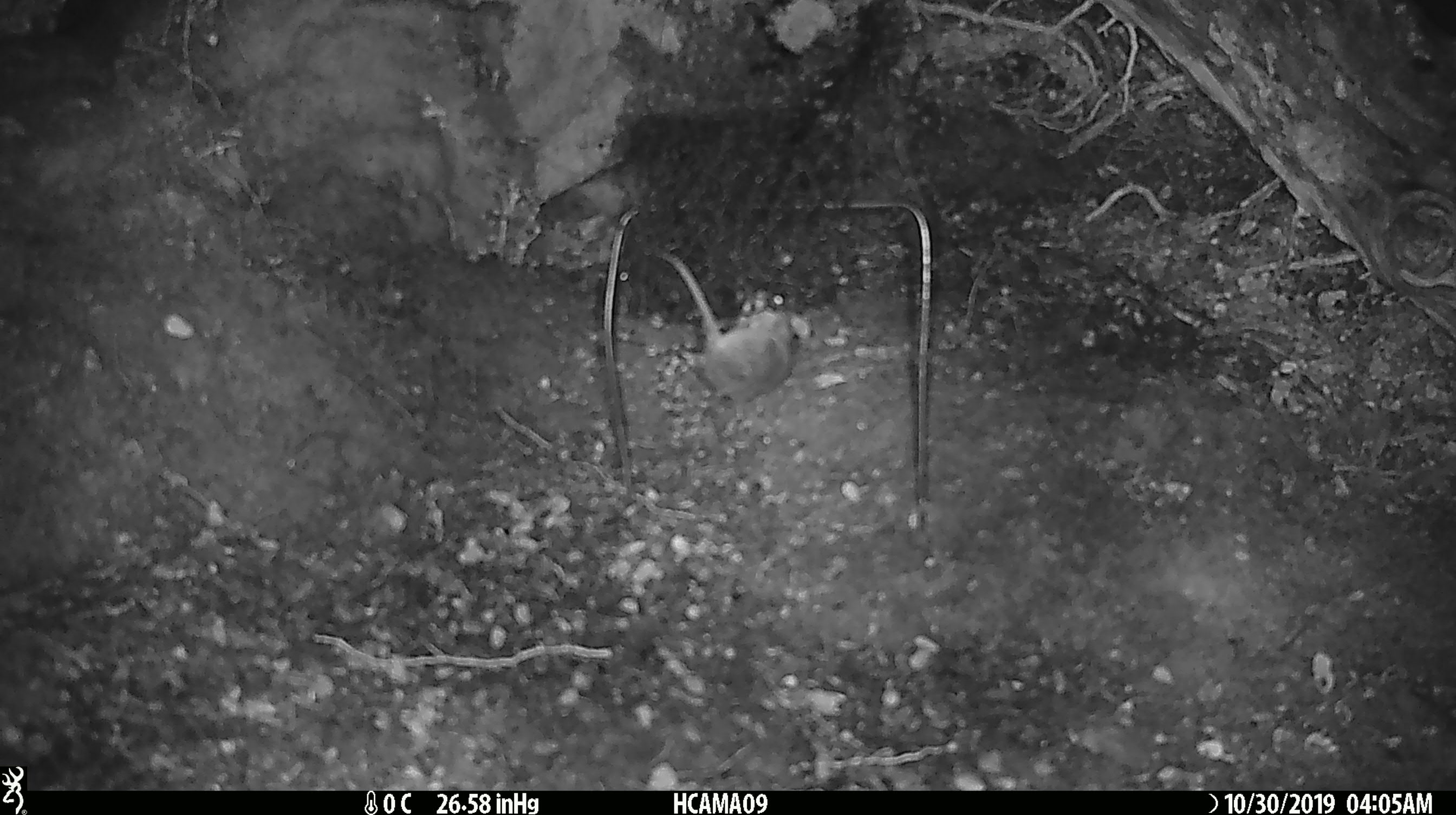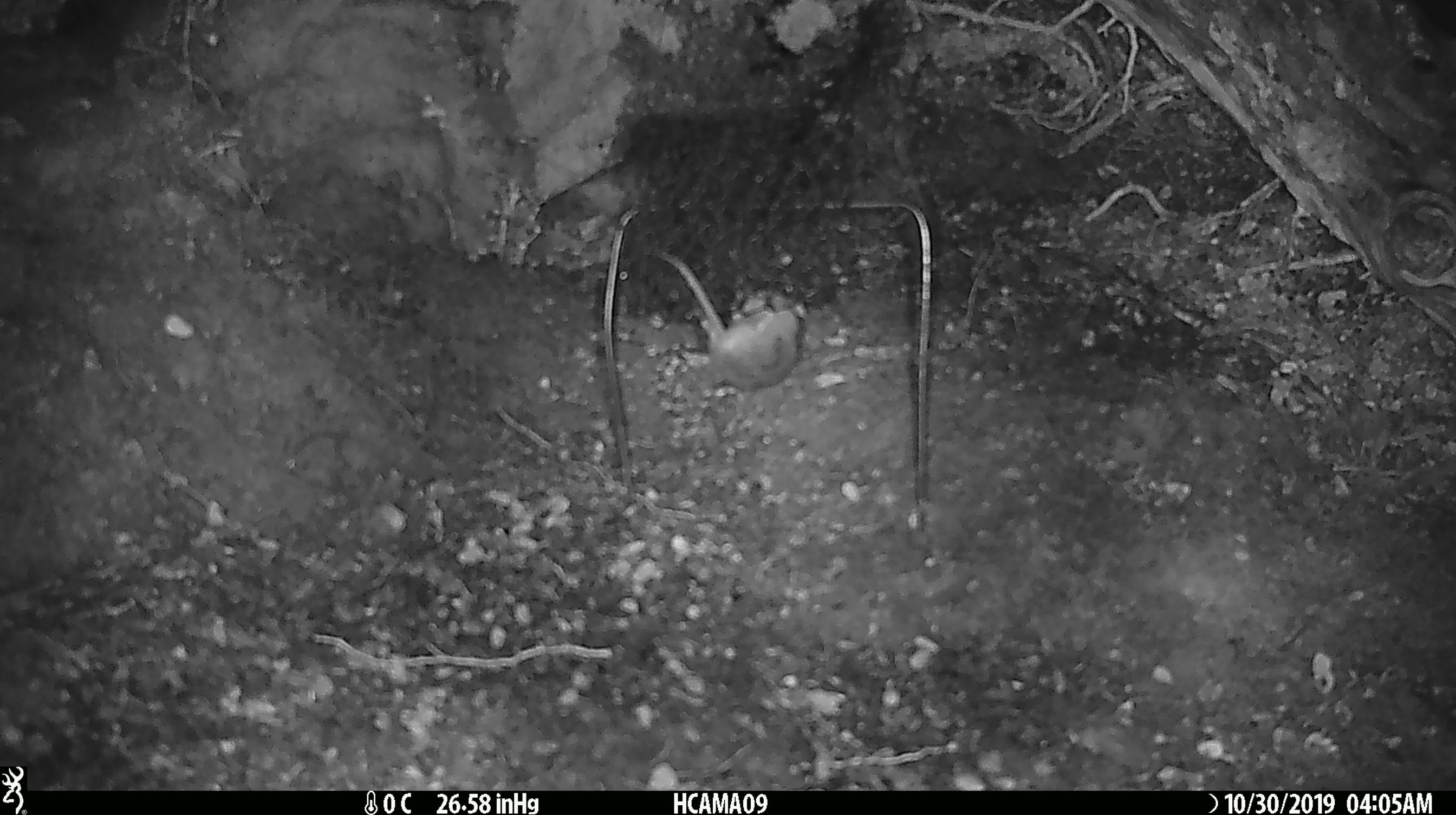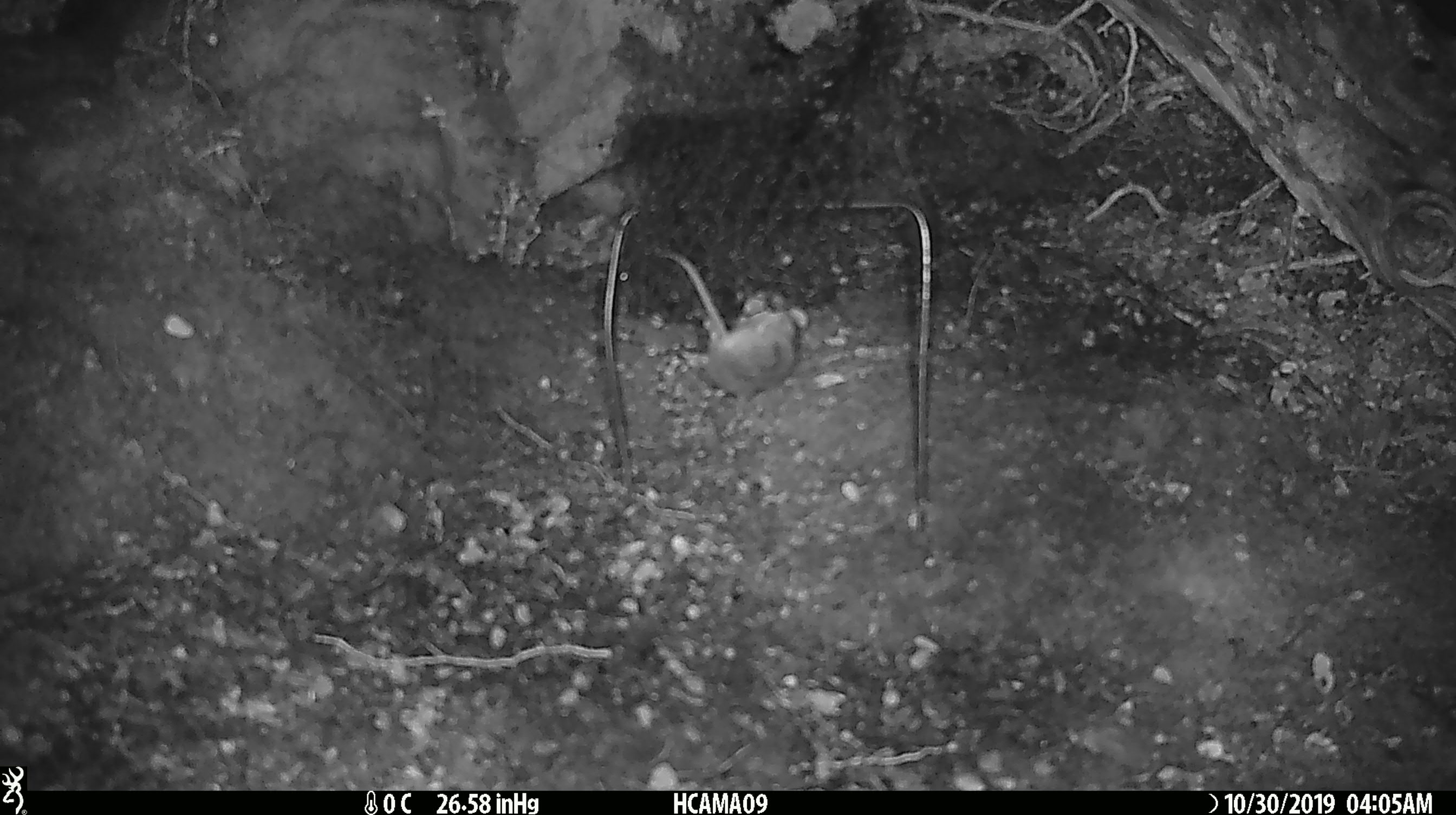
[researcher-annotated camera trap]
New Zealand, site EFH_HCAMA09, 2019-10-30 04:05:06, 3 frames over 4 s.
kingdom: Animalia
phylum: Chordata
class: Mammalia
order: Rodentia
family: Muridae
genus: Mus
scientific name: Mus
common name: mouse